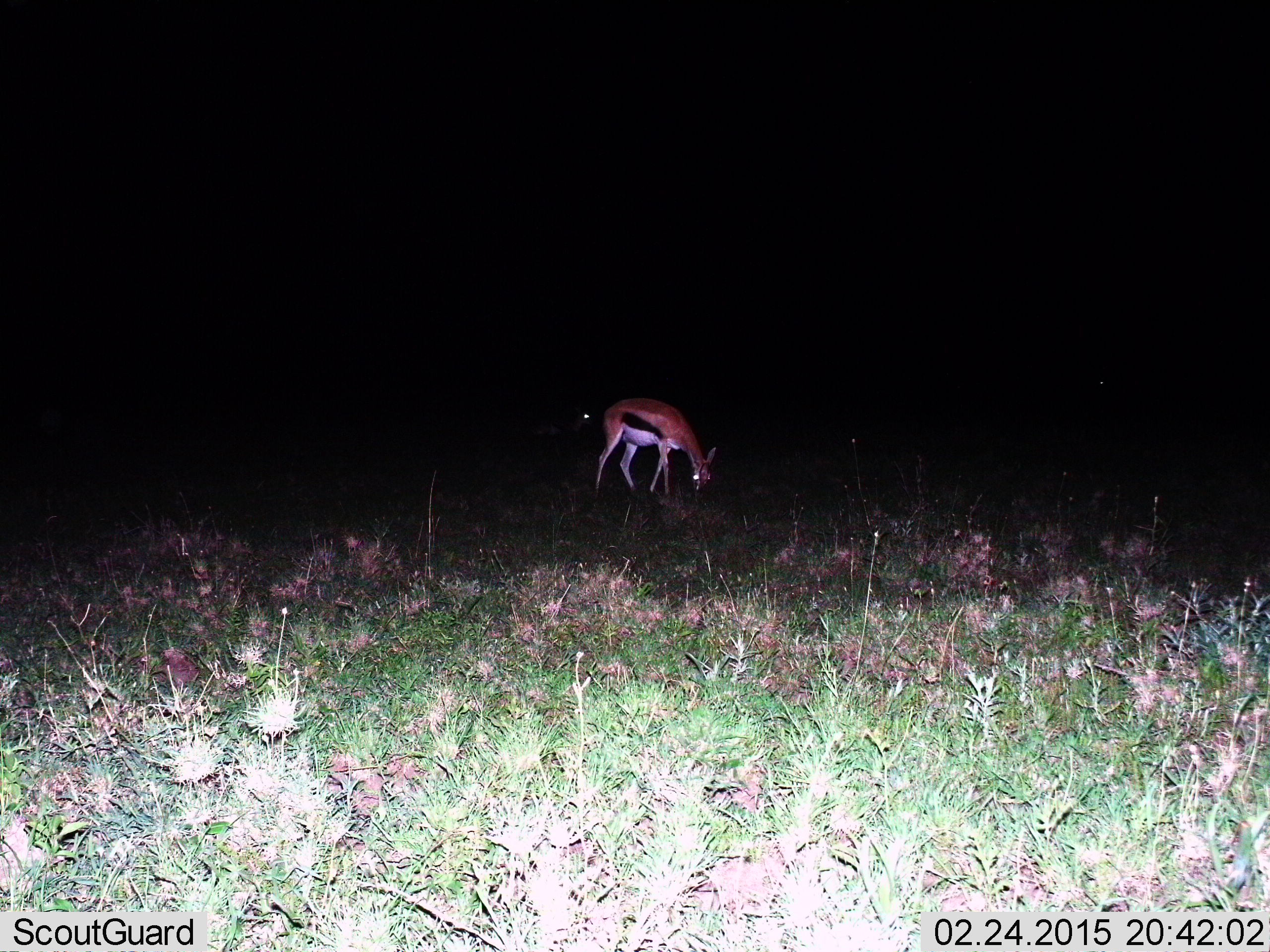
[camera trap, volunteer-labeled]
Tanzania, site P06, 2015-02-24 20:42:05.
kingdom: Animalia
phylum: Chordata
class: Mammalia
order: Artiodactyla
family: Bovidae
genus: Eudorcas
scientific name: Eudorcas thomsonii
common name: thomson's gazelle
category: gazellethomsons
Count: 1.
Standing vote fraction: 20%.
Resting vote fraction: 0%.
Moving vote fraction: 0%.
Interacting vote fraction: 0%.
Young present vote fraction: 0%.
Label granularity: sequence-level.